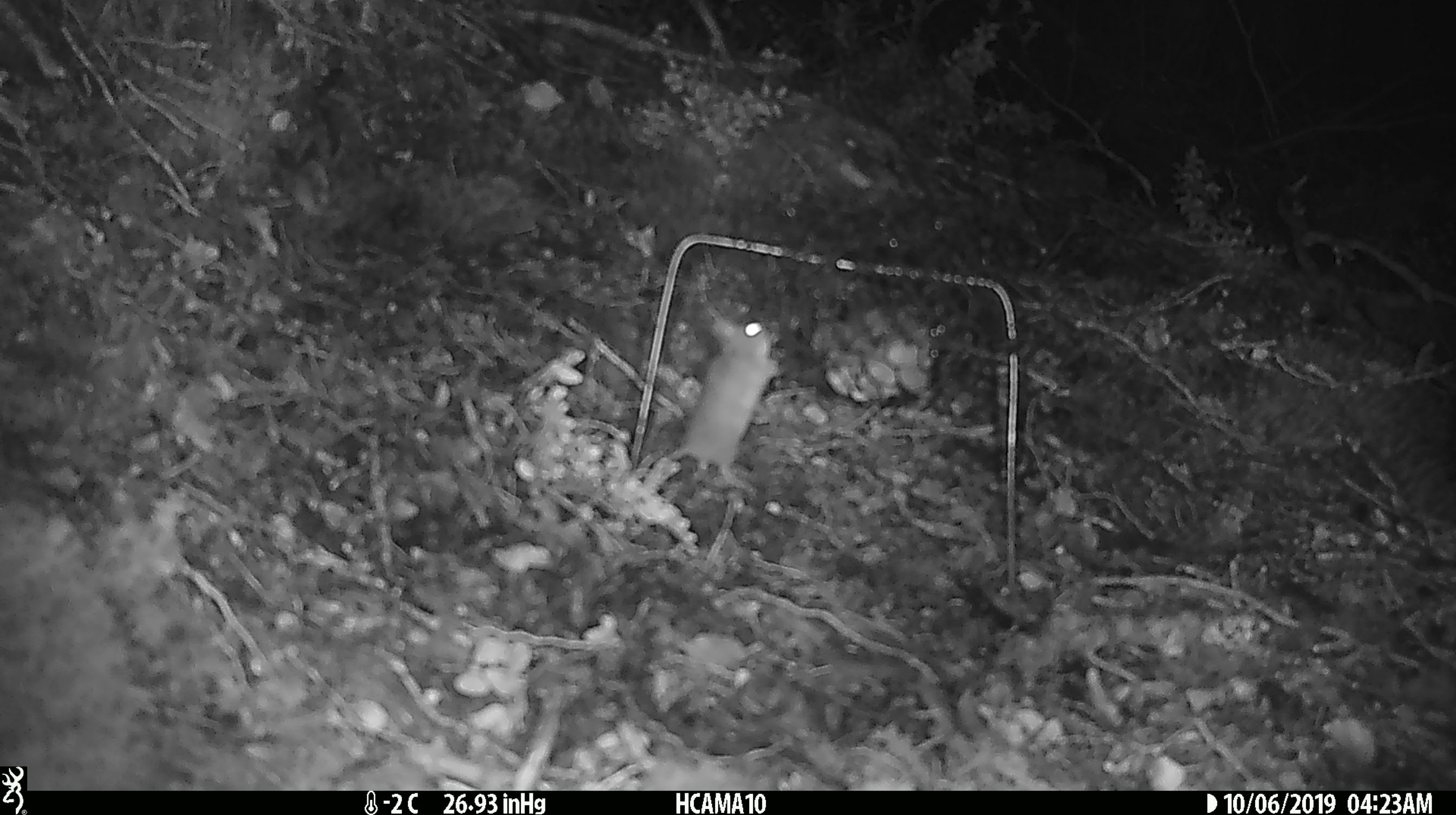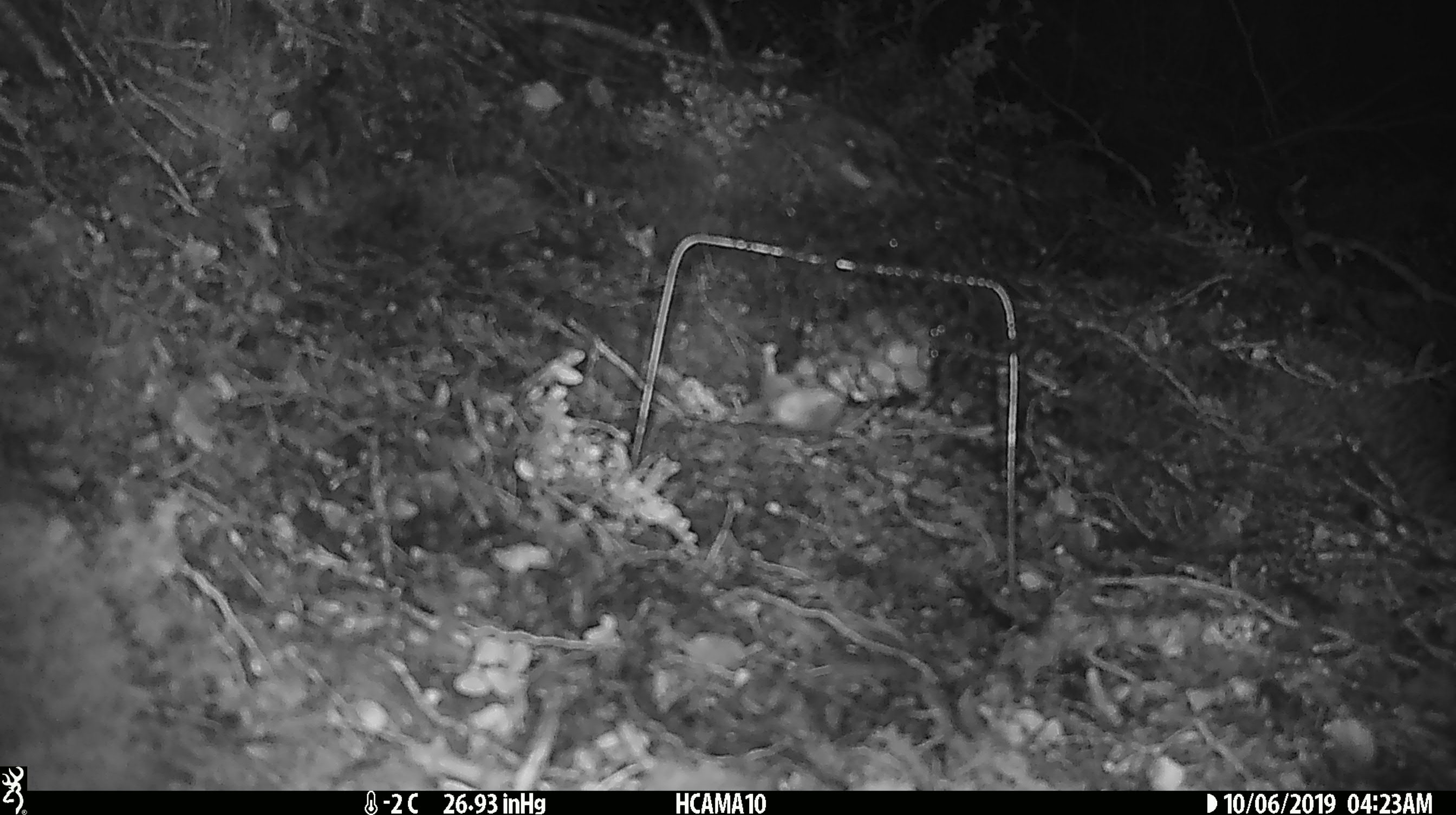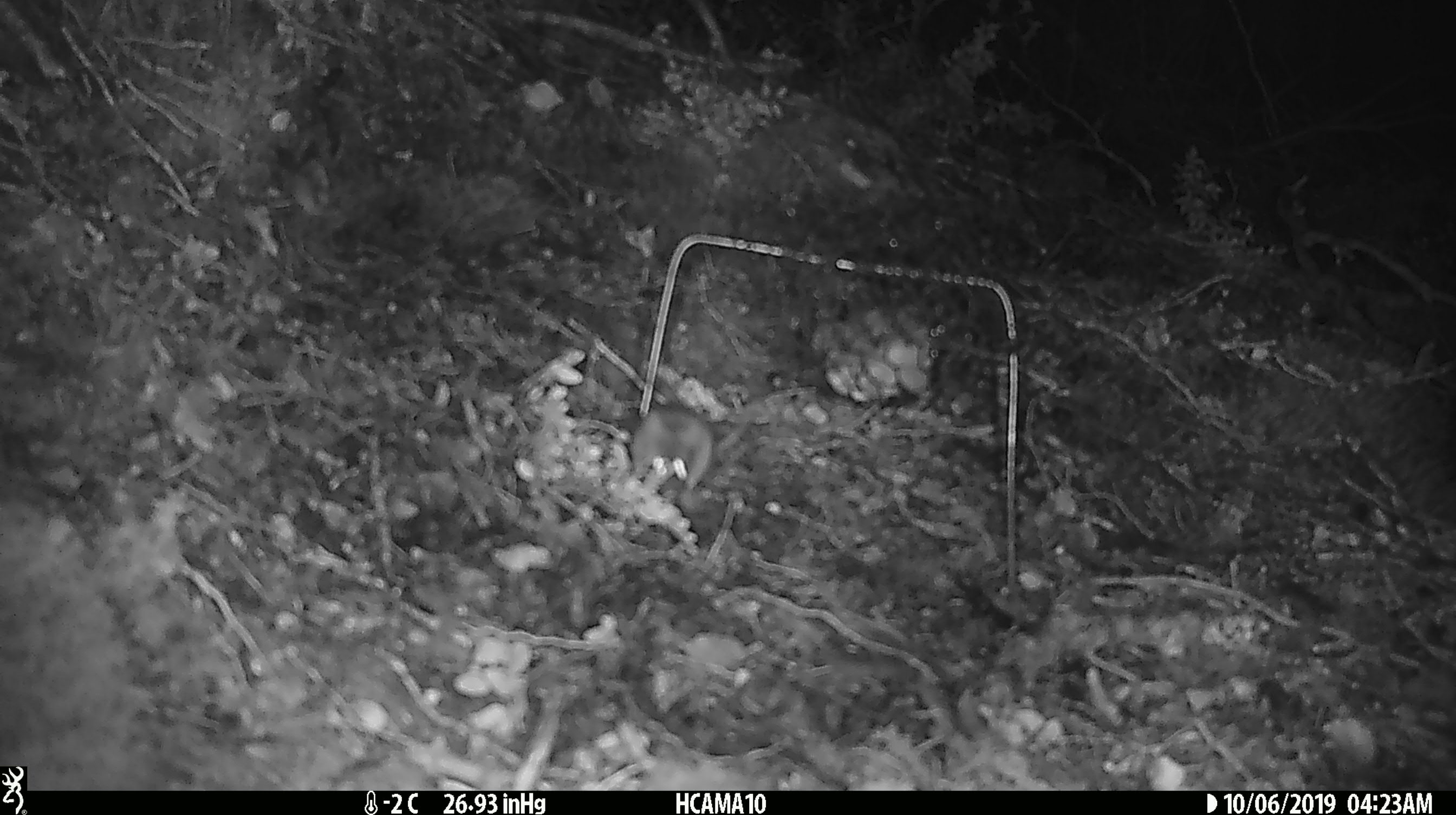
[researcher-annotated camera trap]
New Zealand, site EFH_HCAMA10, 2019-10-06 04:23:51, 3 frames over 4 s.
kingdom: Animalia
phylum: Chordata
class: Mammalia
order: Rodentia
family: Muridae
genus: Mus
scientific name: Mus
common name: mouse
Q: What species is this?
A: Mouse (Mus).